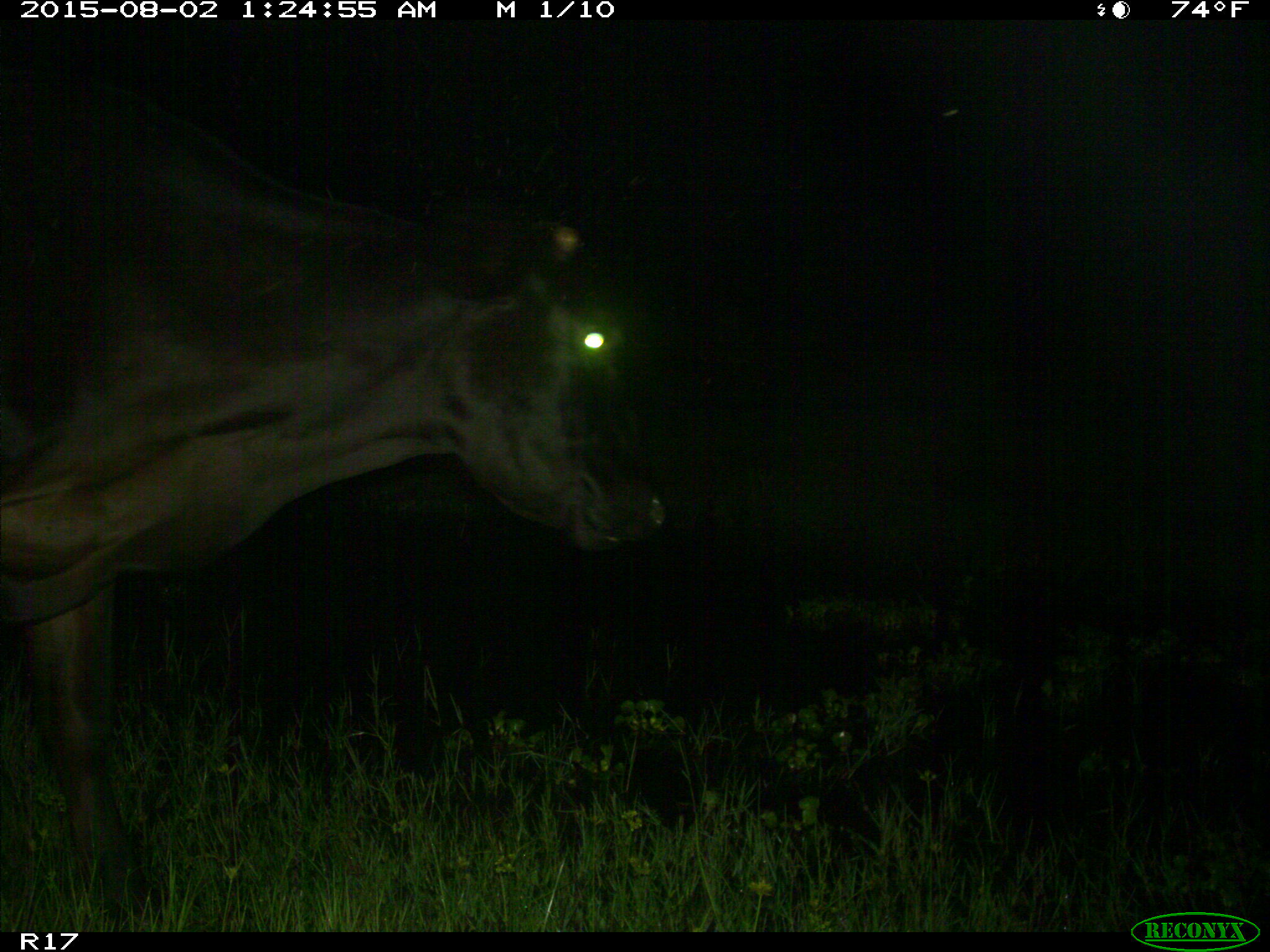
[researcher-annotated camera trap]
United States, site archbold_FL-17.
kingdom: Animalia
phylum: Chordata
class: Mammalia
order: Artiodactyla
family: Bovidae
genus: Bos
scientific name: Bos taurus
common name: domestic cow